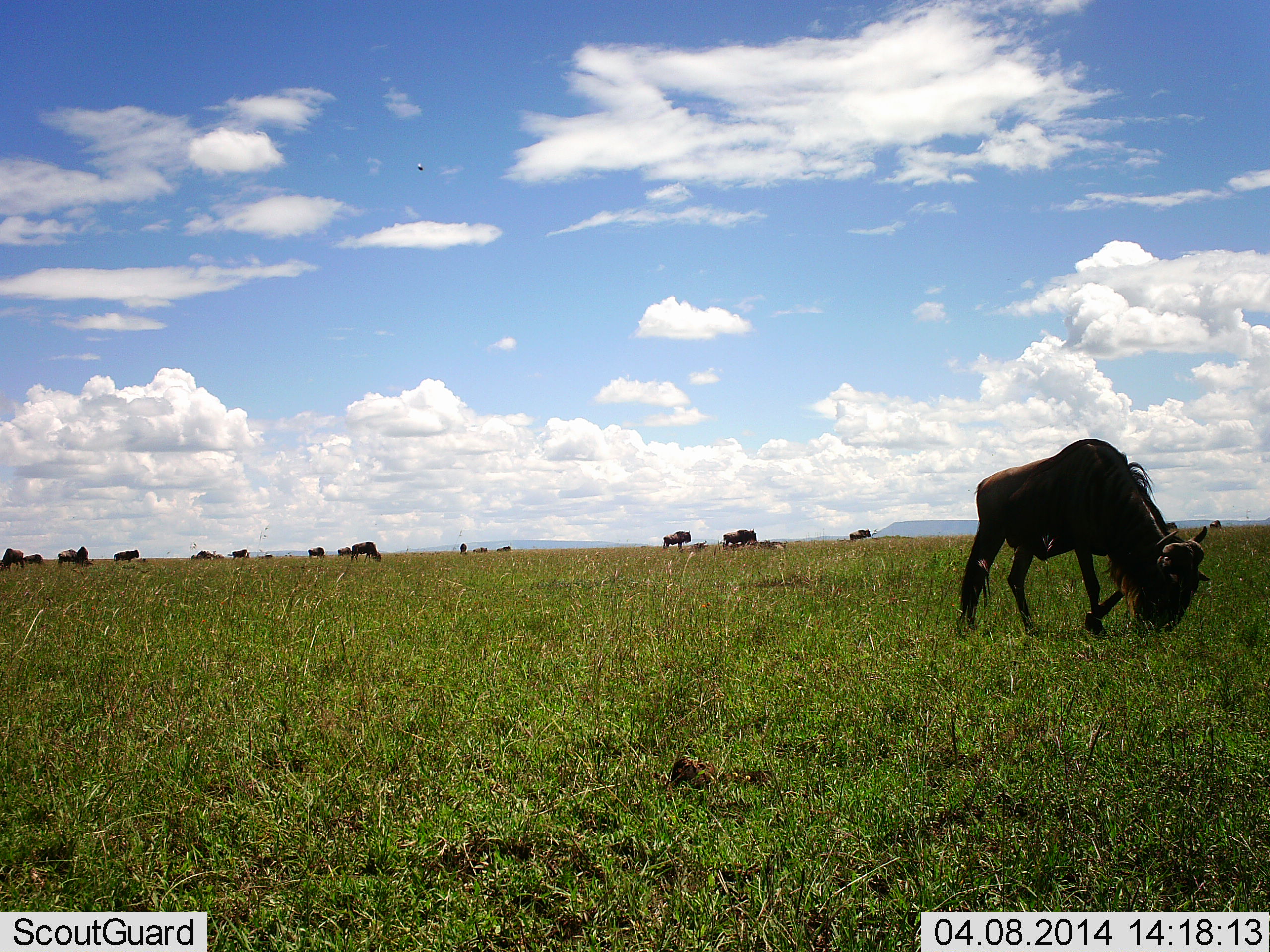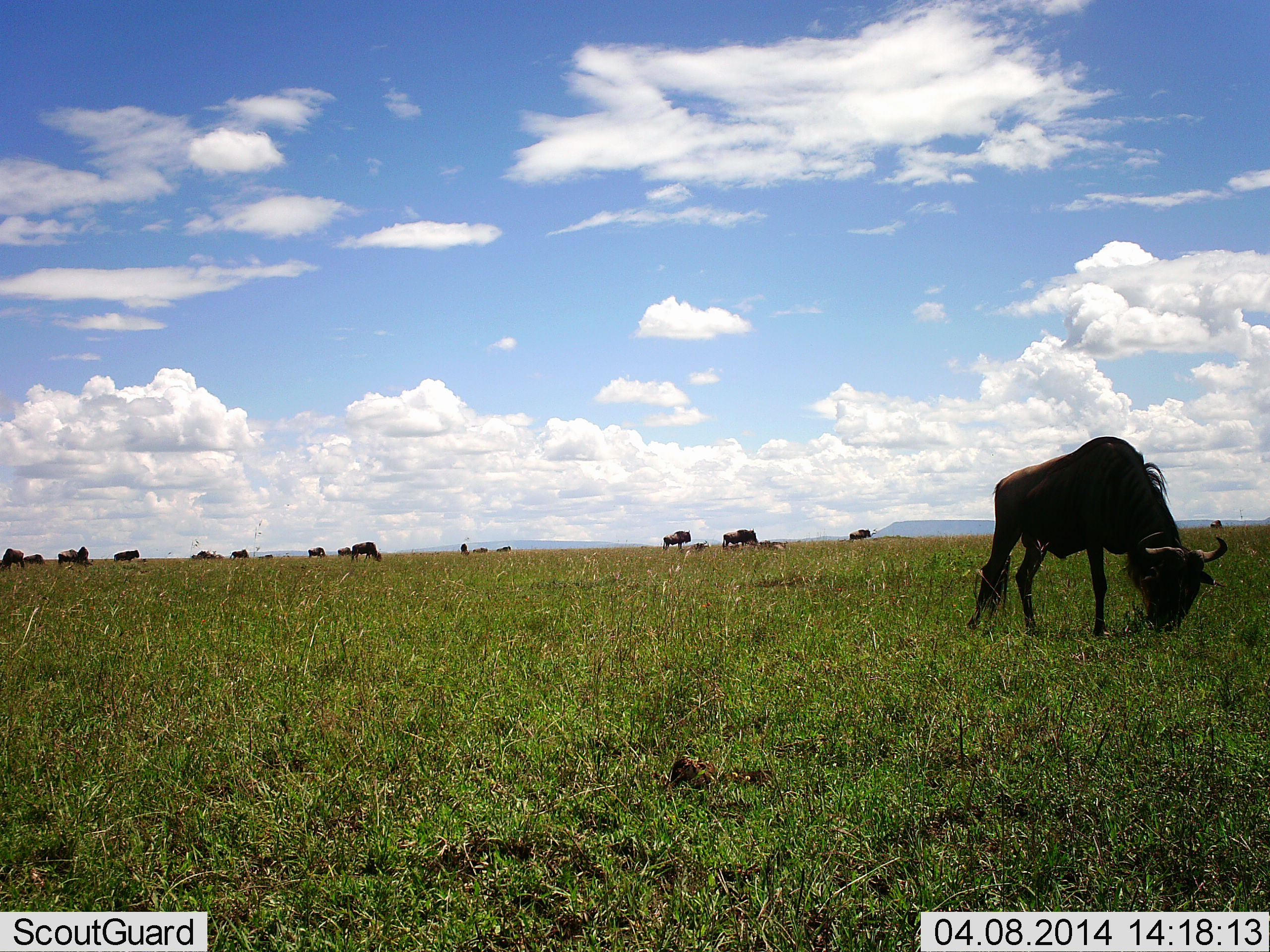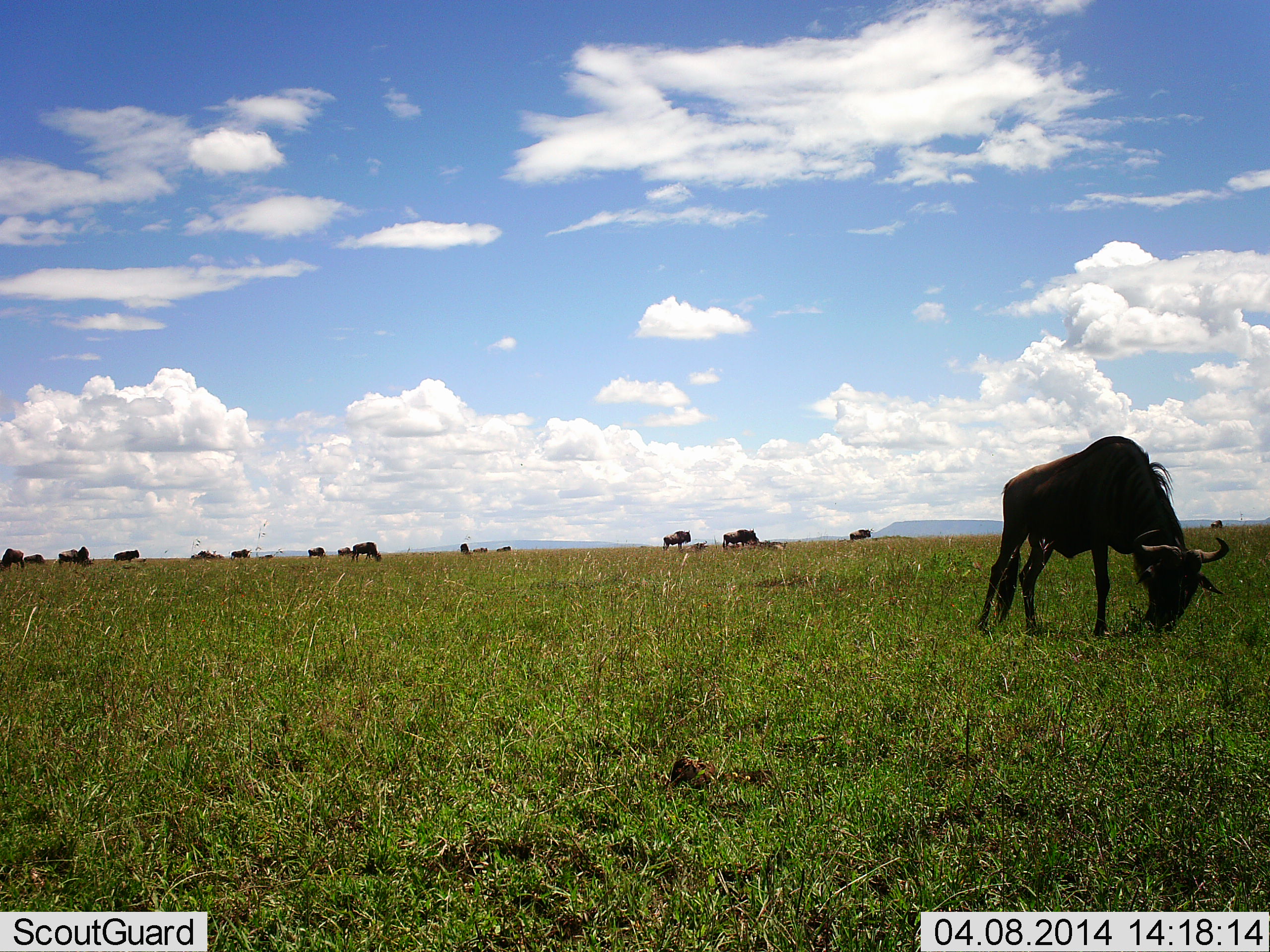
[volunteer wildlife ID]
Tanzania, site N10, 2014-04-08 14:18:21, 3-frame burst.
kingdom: Animalia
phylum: Chordata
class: Mammalia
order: Artiodactyla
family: Bovidae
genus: Connochaetes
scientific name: Connochaetes taurinus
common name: blue wildebeest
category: wildebeest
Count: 11-50.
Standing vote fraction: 40%.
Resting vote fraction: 0%.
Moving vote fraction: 0%.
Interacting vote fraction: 0%.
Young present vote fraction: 10%.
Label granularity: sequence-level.